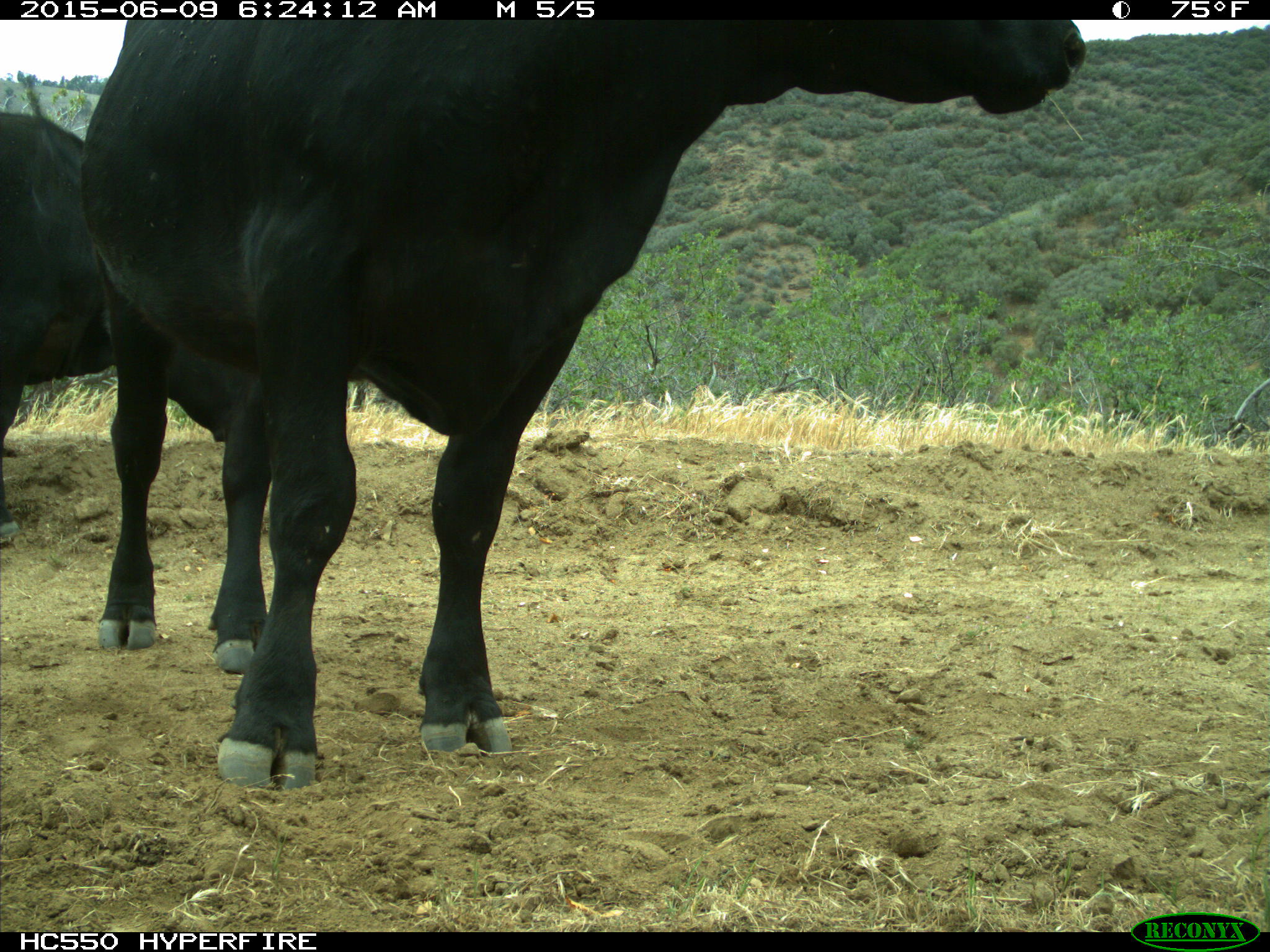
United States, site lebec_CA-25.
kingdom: Animalia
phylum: Chordata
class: Mammalia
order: Artiodactyla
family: Bovidae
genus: Bos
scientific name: Bos taurus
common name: domestic cow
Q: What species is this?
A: Bos taurus (domestic cow).